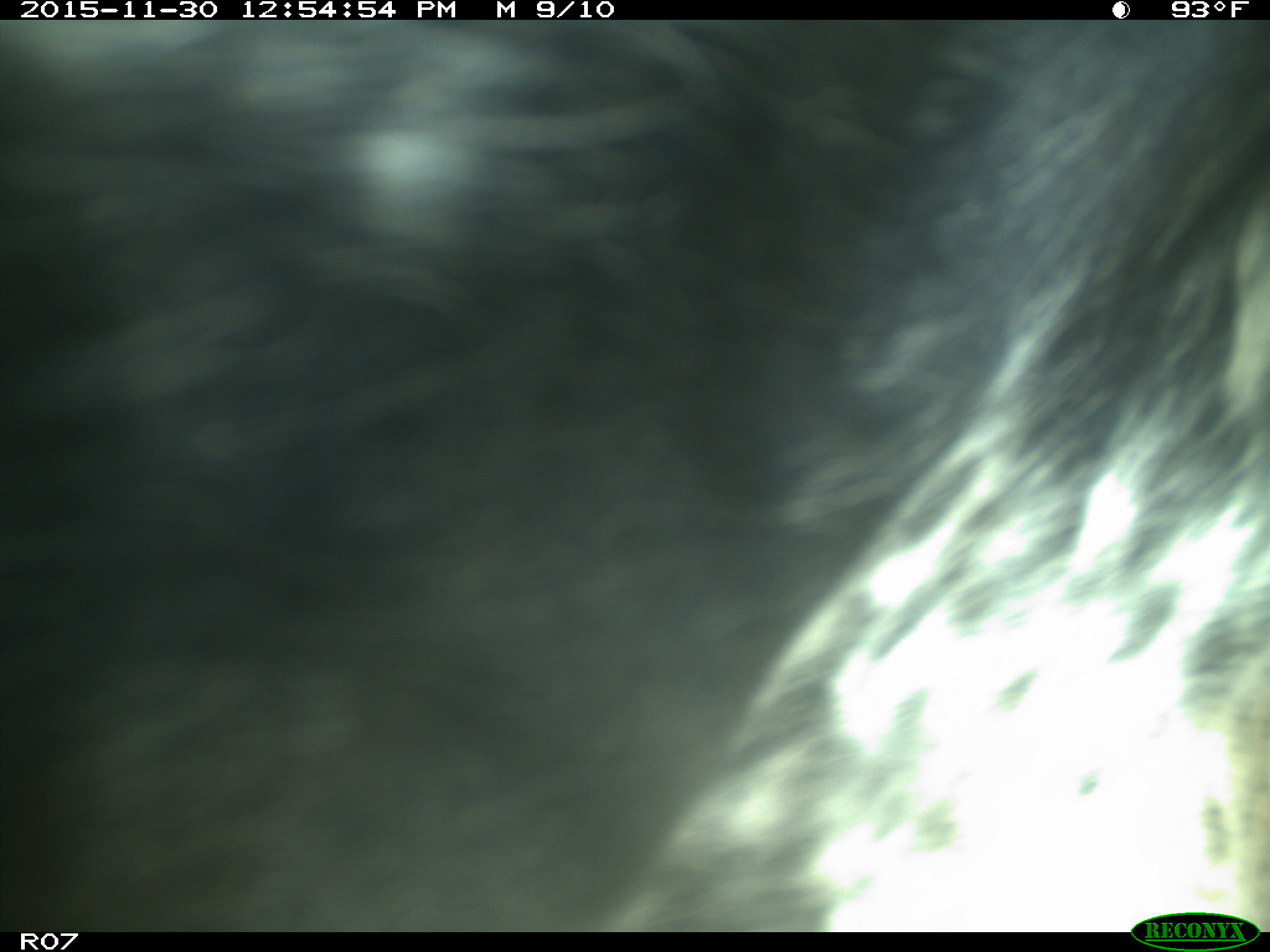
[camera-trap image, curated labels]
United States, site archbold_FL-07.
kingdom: Animalia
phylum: Chordata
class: Mammalia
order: Artiodactyla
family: Bovidae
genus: Bos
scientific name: Bos taurus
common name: domestic cow